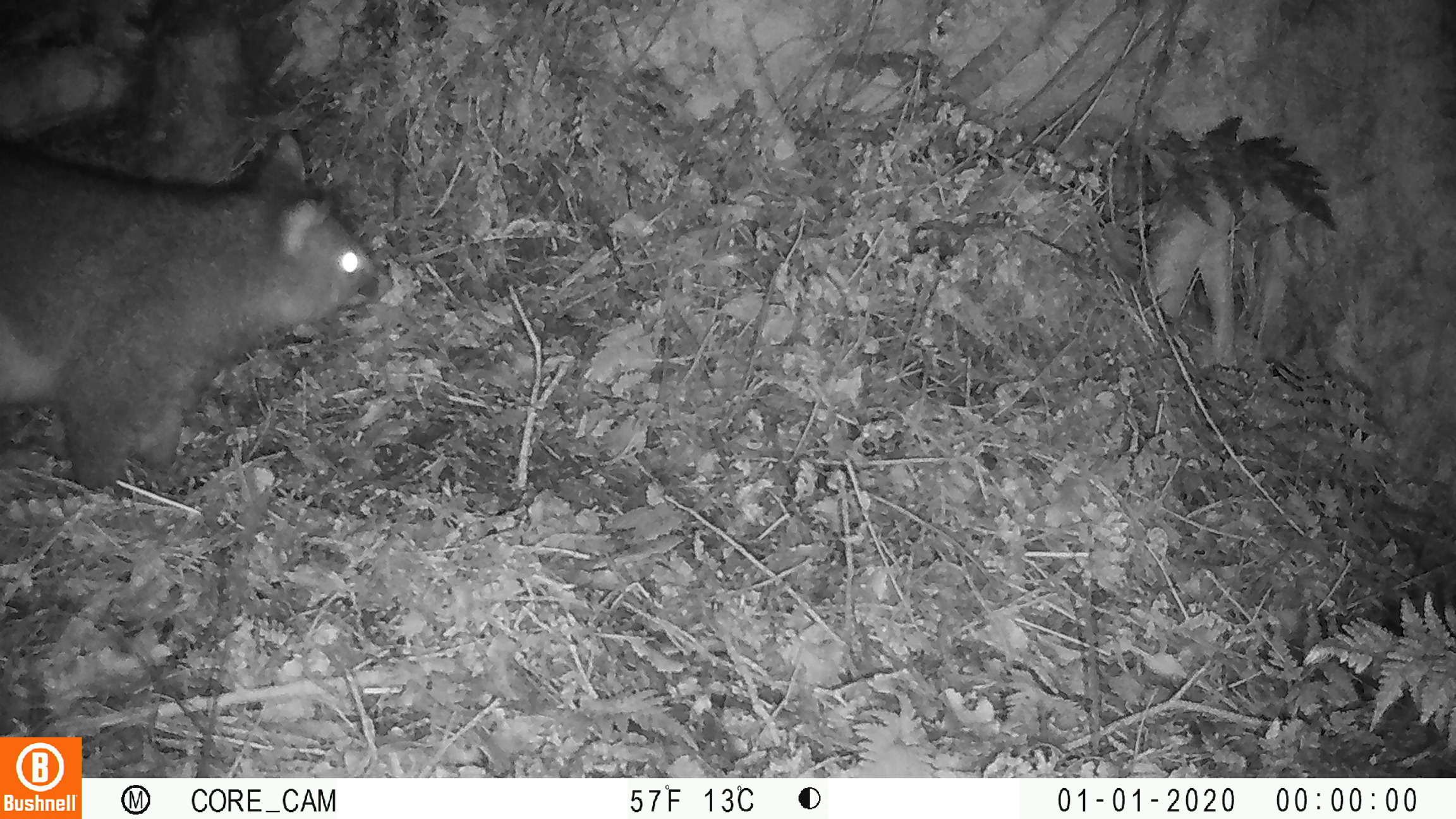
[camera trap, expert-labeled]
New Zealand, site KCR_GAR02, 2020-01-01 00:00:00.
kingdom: Animalia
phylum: Chordata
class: Mammalia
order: Diprotodontia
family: Phalangeridae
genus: Trichosurus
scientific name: Trichosurus vulpecula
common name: common brushtail possum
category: possum